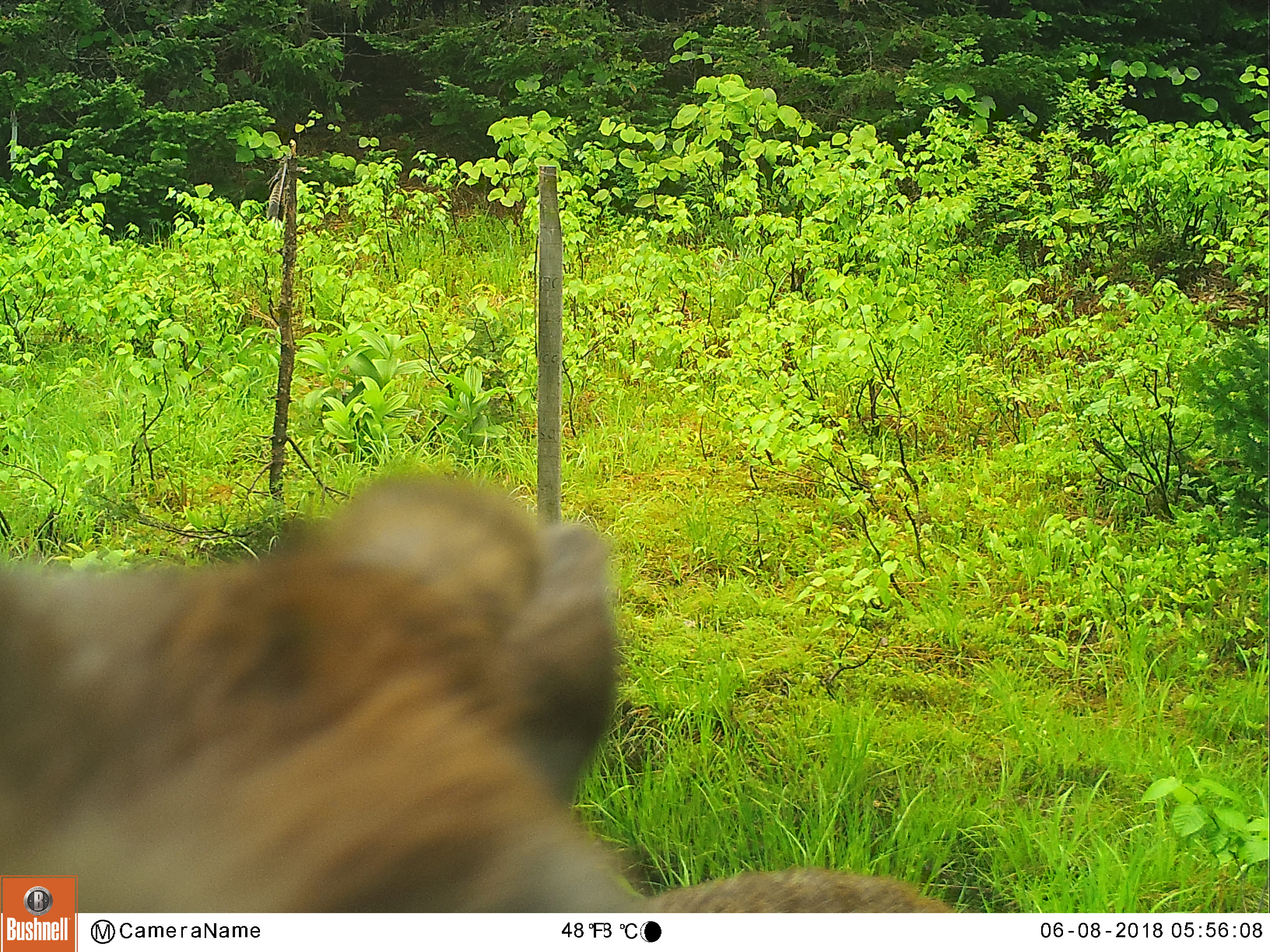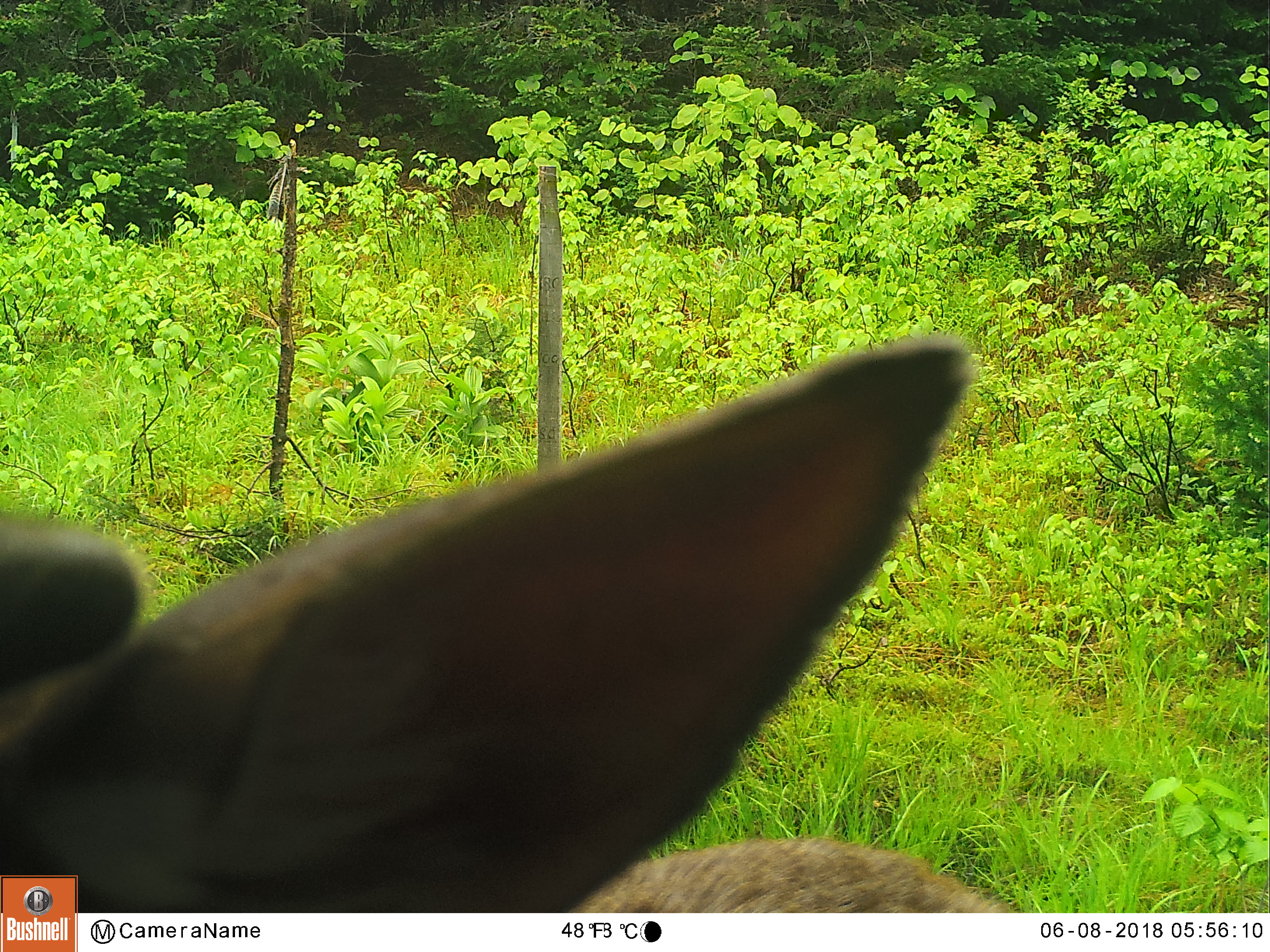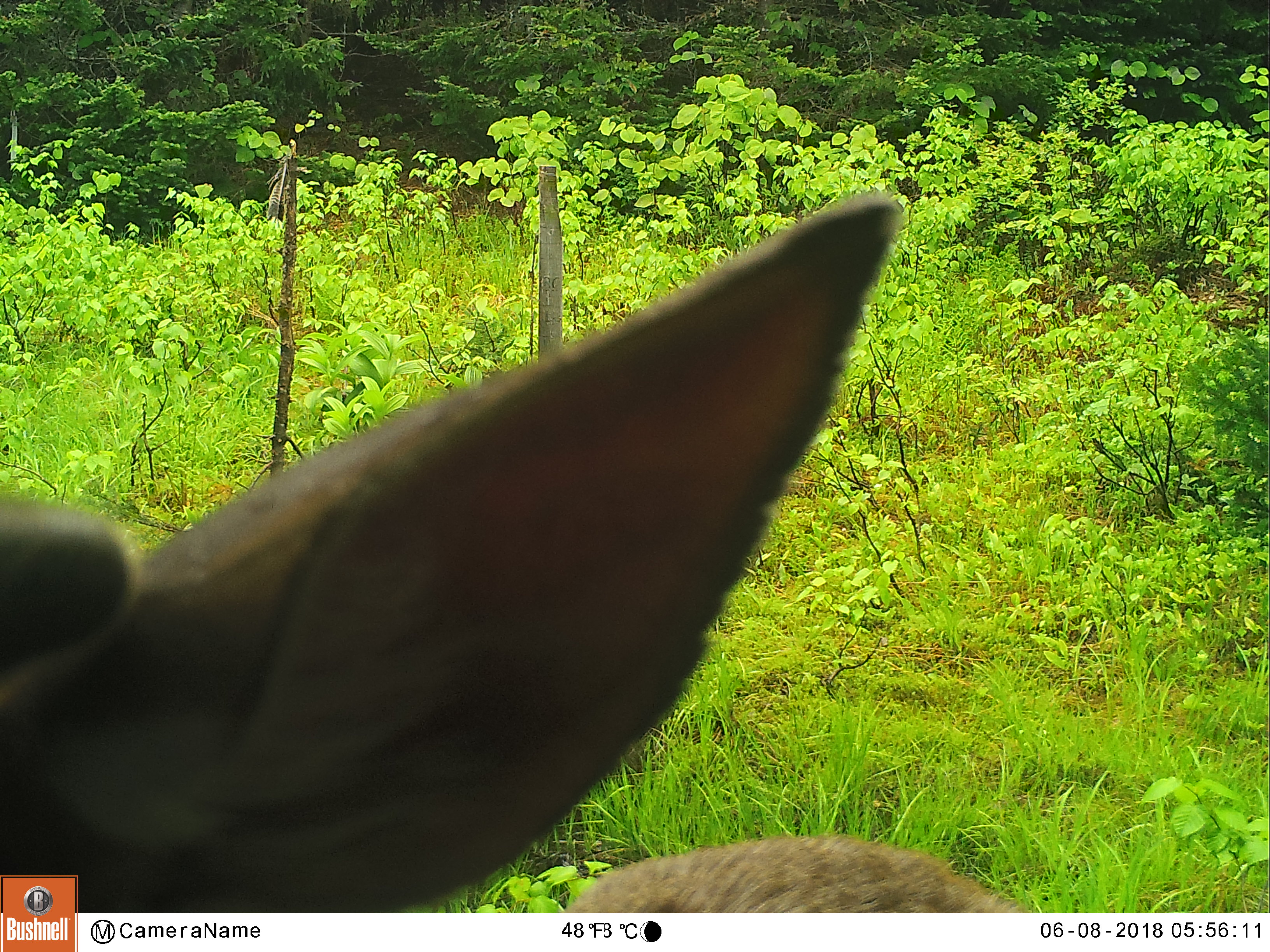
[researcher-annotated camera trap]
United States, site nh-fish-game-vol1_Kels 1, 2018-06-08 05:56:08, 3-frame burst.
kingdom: Animalia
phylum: Chordata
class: Mammalia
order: Artiodactyla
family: Cervidae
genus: Odocoileus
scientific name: Odocoileus virginianus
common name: white-tailed deer